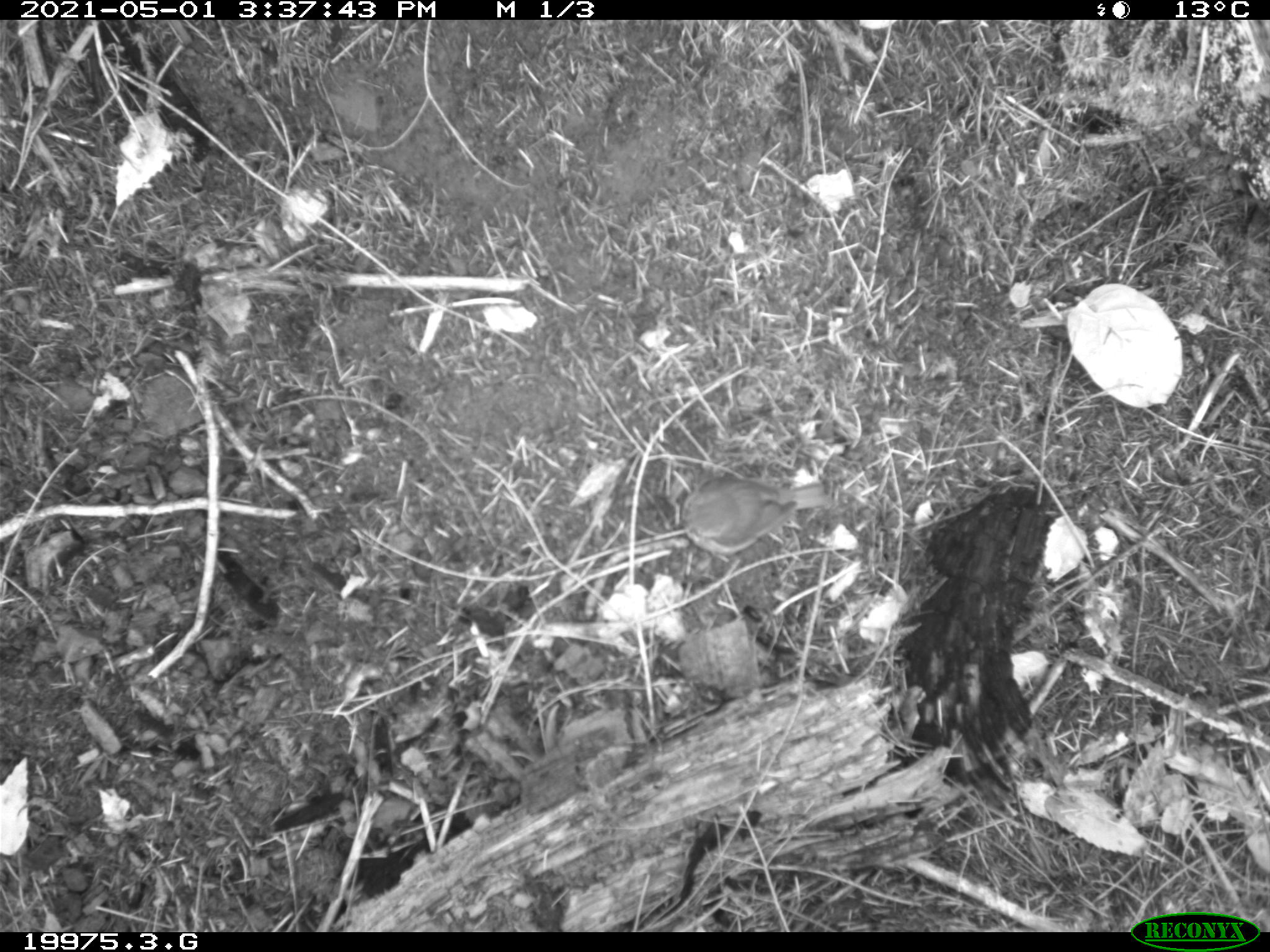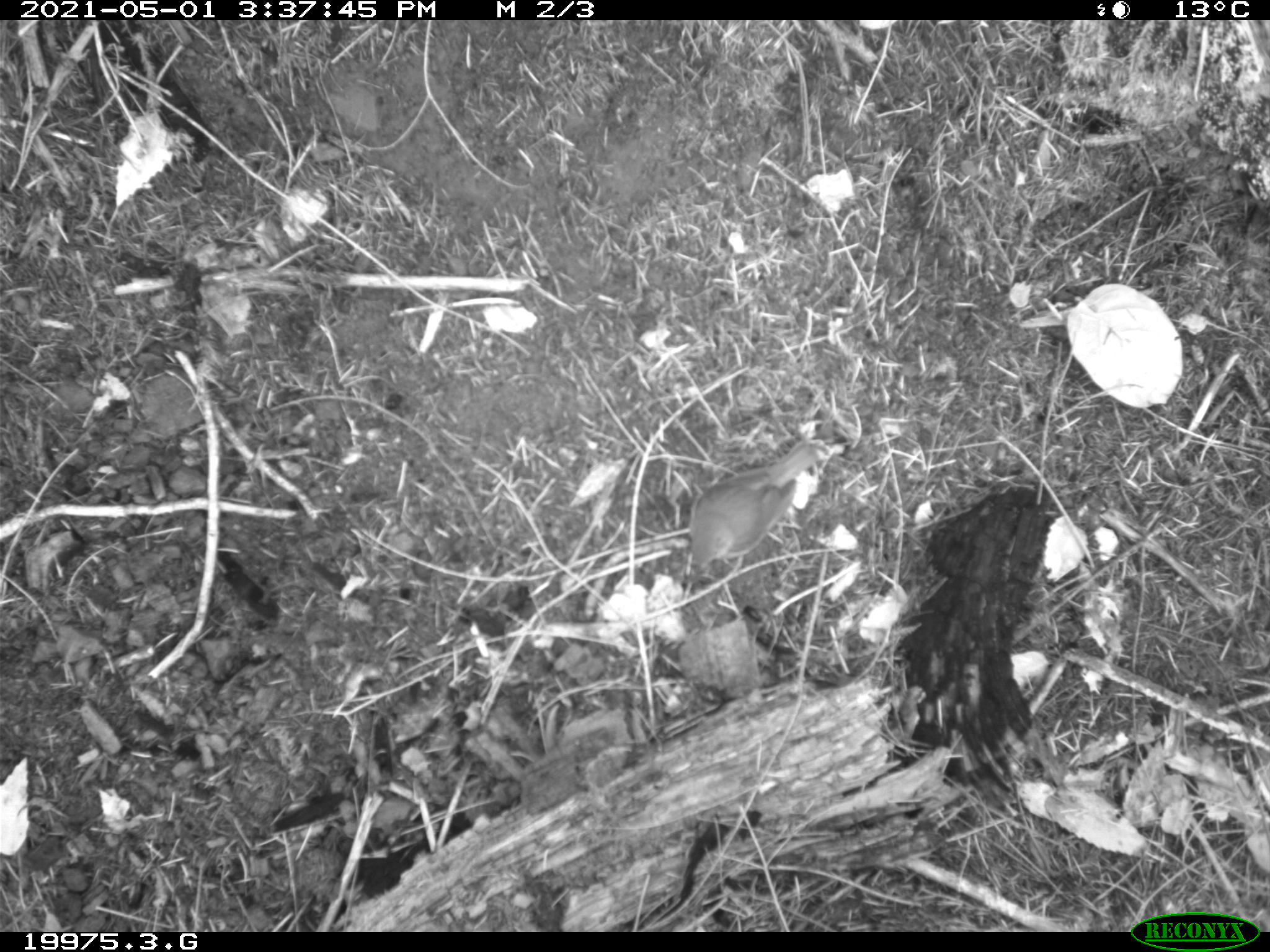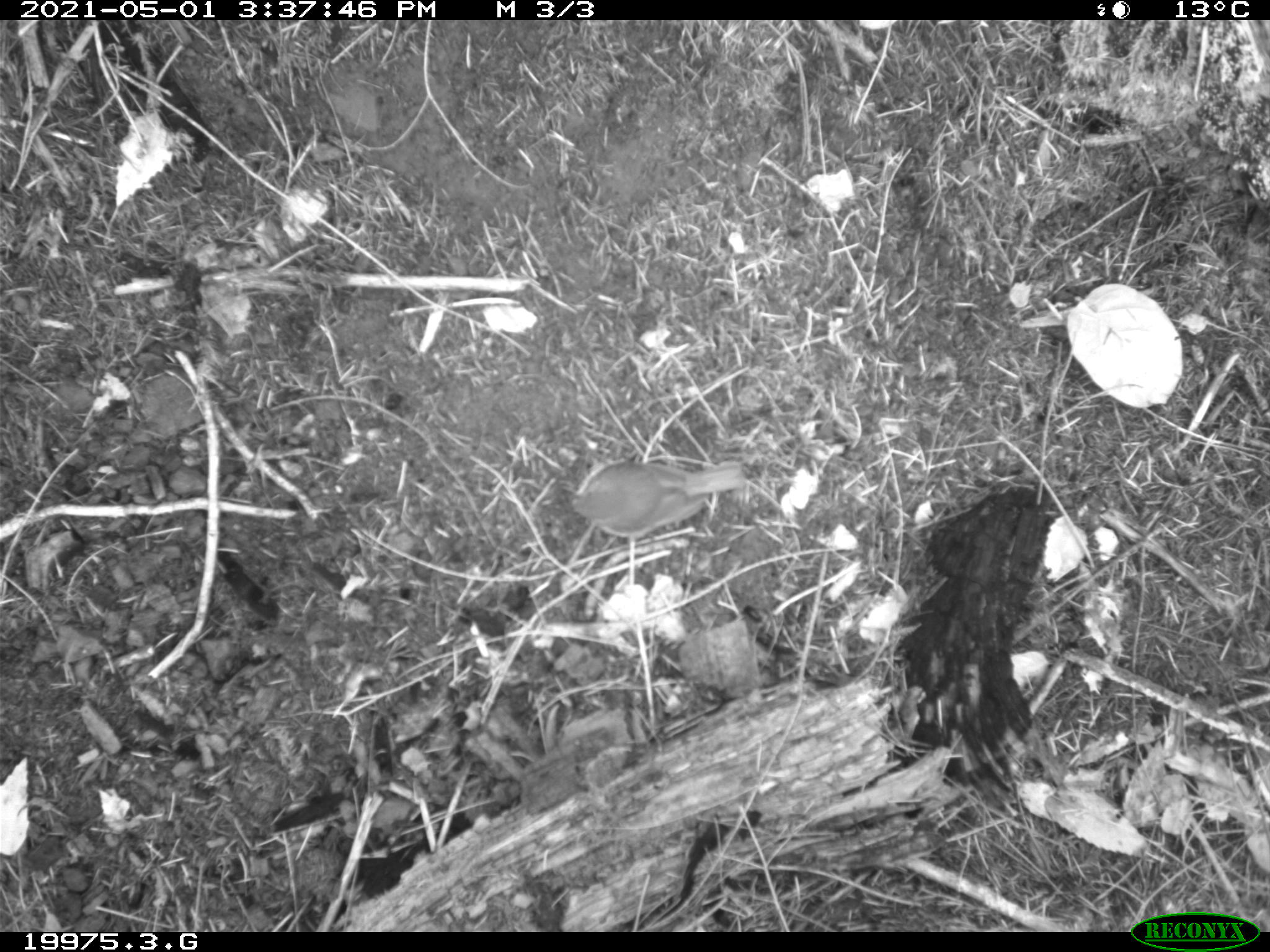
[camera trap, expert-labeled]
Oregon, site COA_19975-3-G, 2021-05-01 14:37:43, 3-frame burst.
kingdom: Animalia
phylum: Chordata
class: Aves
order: Passeriformes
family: Turdidae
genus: Catharus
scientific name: Catharus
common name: brown thrushes and nightingale-thrushes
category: catharus species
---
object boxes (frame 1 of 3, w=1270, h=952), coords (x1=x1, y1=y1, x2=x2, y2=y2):
catharus species: (x1=671, y1=471, x2=852, y2=561)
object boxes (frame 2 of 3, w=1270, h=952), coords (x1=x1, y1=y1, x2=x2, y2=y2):
catharus species: (x1=675, y1=431, x2=828, y2=580)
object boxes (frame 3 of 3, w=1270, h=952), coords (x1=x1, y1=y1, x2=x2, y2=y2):
catharus species: (x1=557, y1=452, x2=754, y2=540)